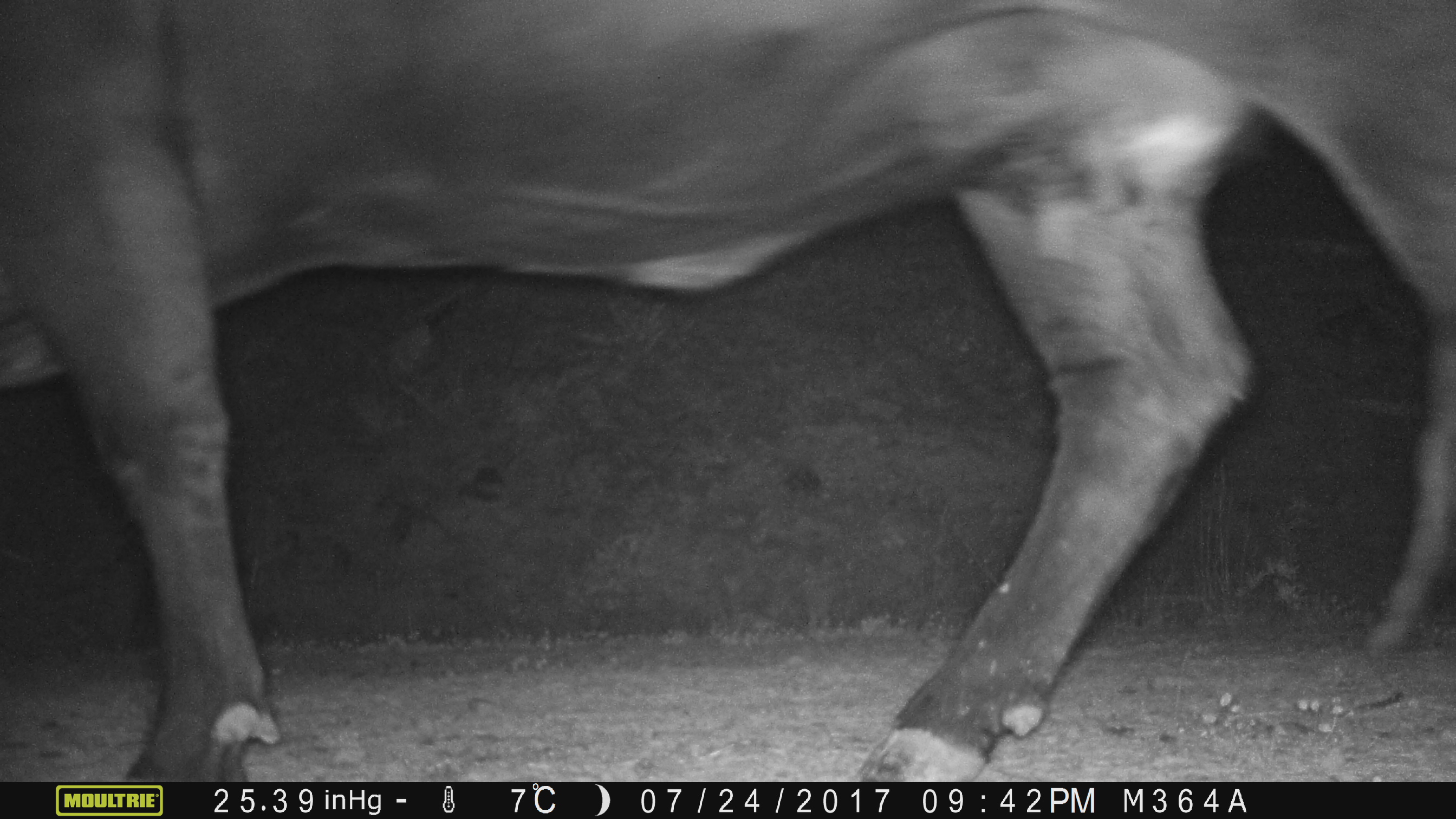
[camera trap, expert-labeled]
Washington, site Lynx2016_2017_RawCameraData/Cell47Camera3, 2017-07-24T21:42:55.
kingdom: Animalia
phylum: Chordata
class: Mammalia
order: Artiodactyla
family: Bovidae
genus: Bos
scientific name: Bos taurus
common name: domestic cattle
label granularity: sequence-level